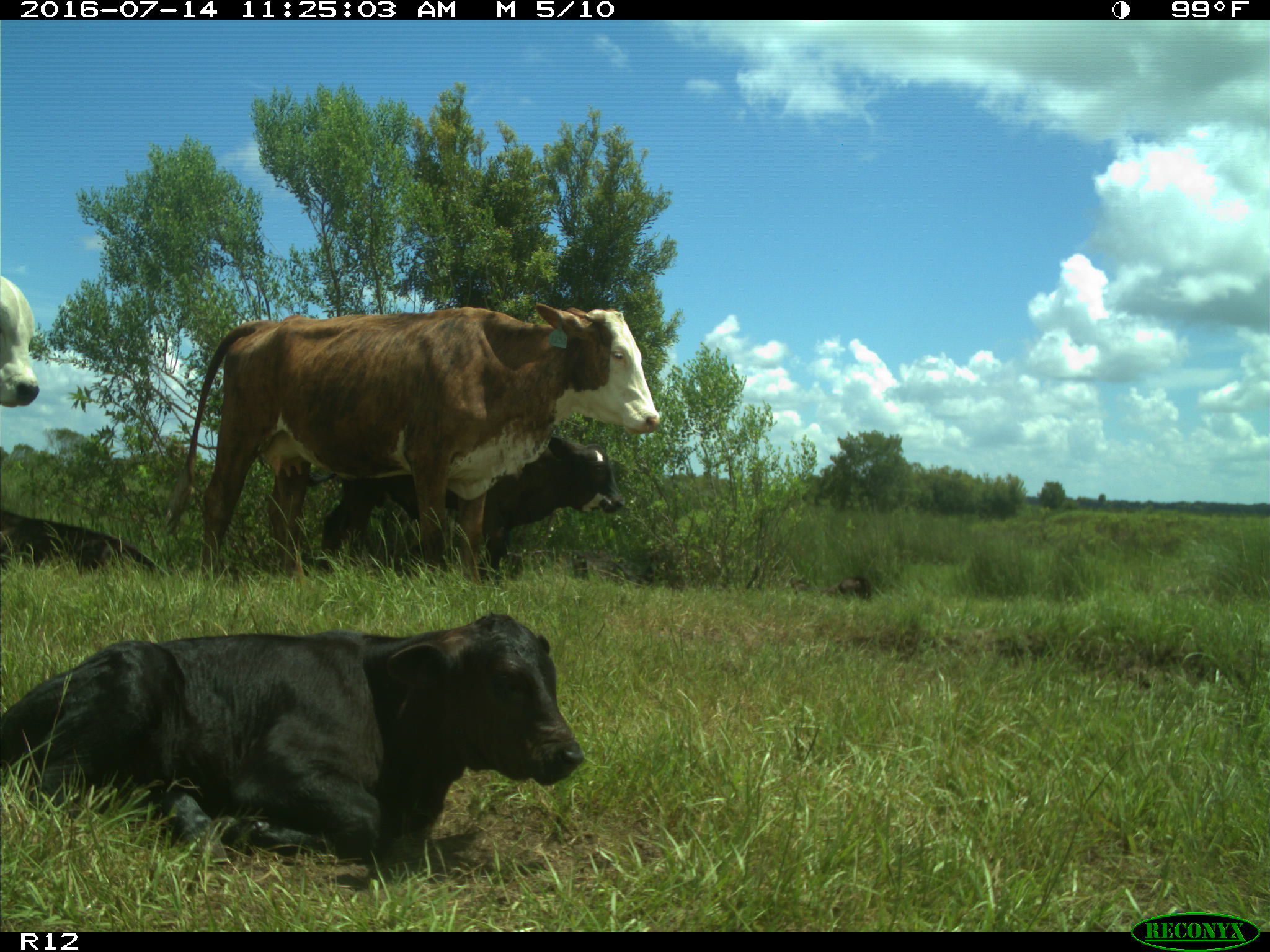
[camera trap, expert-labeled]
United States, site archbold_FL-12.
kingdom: Animalia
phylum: Chordata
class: Mammalia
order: Artiodactyla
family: Bovidae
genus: Bos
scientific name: Bos taurus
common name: domestic cow